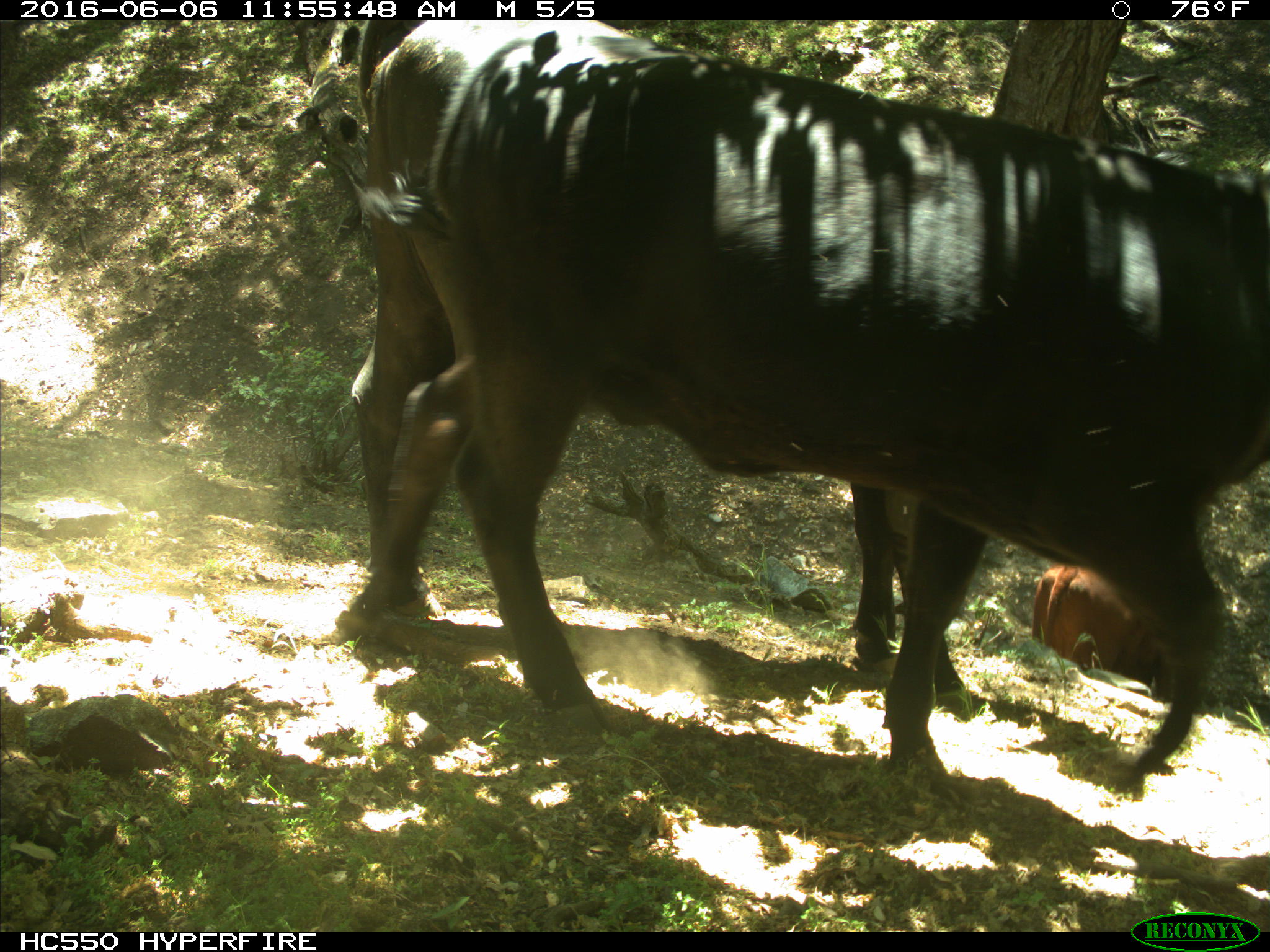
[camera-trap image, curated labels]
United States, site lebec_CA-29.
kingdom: Animalia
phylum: Chordata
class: Mammalia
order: Artiodactyla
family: Bovidae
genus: Bos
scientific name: Bos taurus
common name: domestic cow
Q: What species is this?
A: Bos taurus (domestic cow).